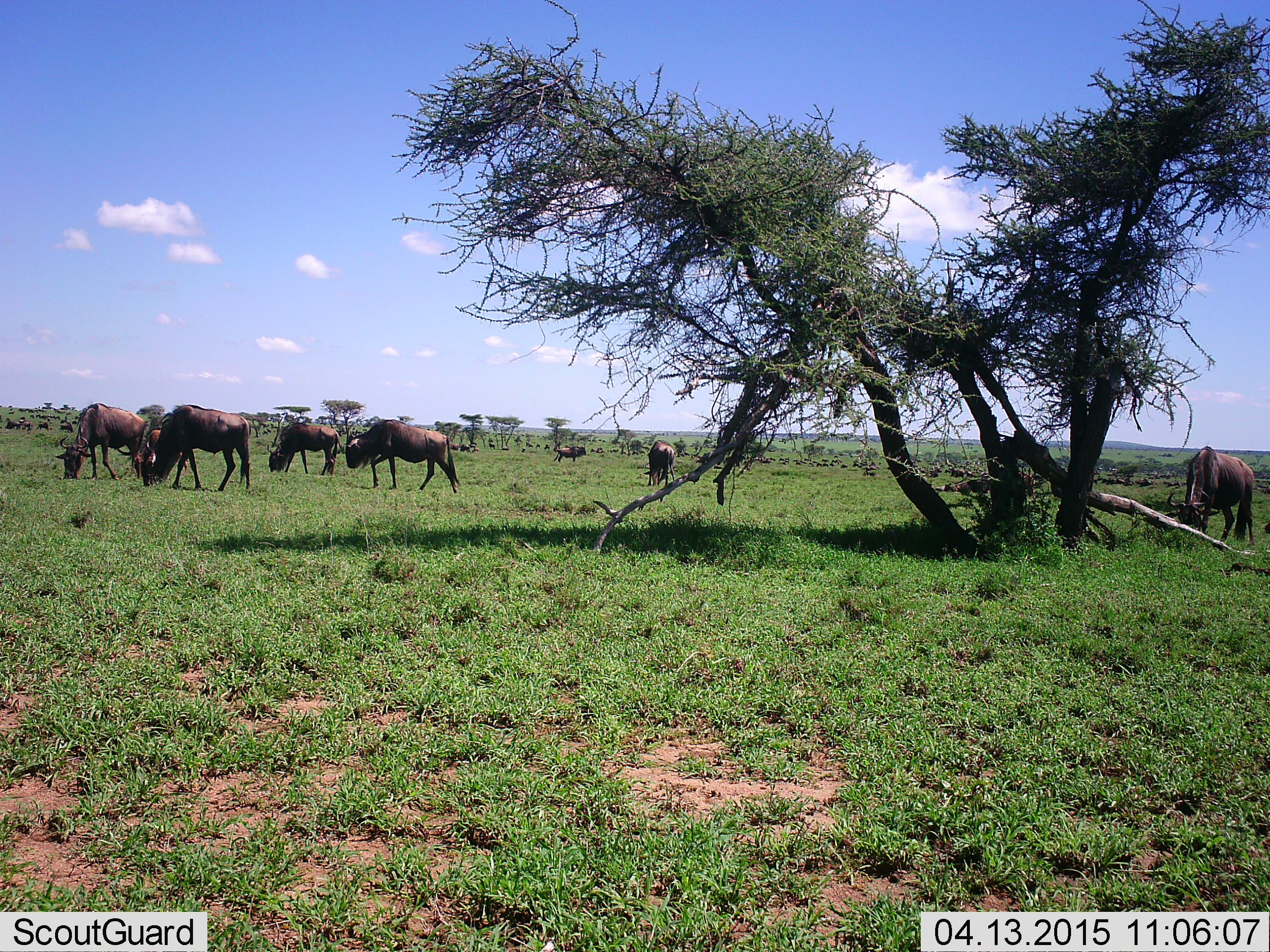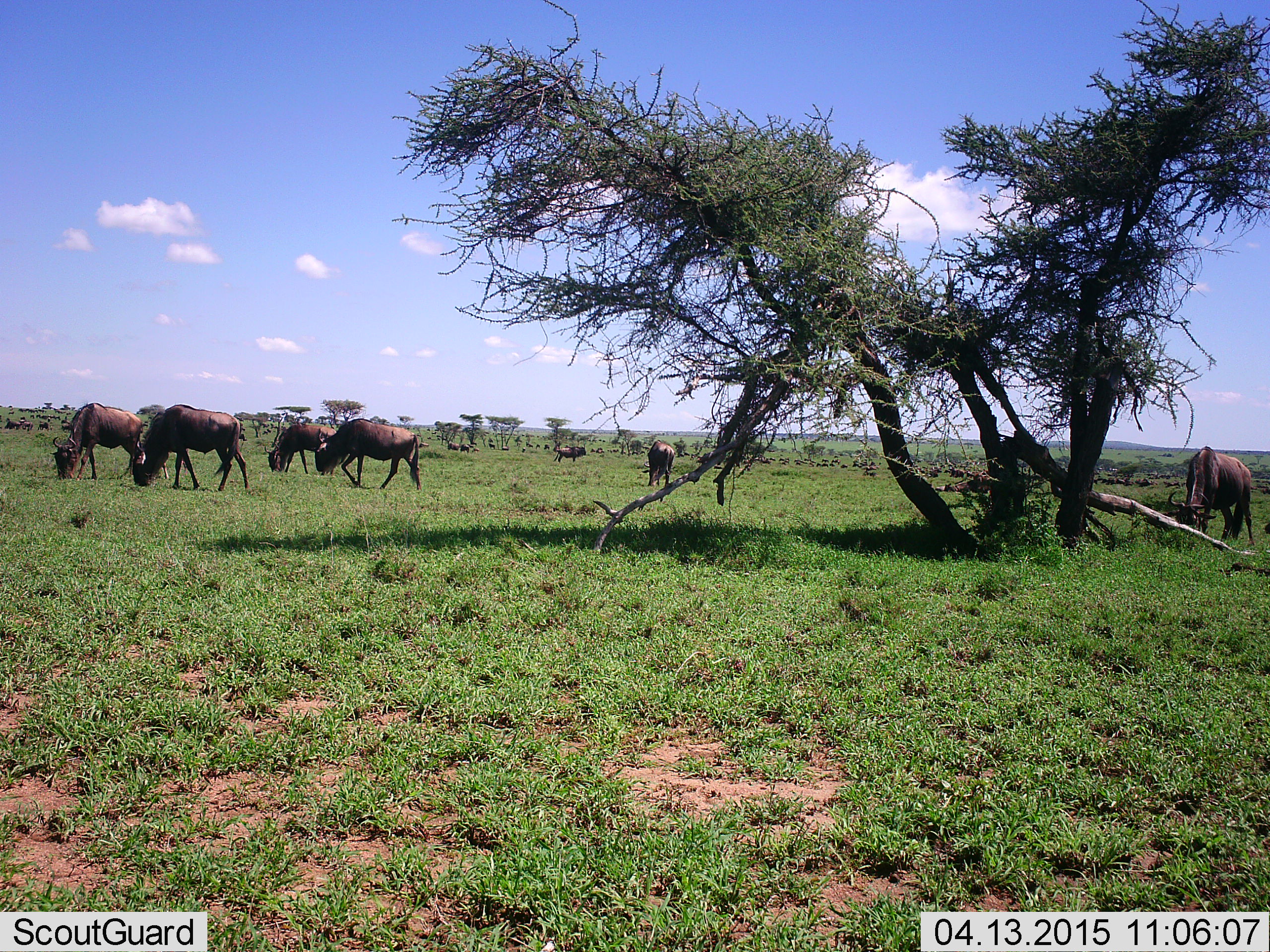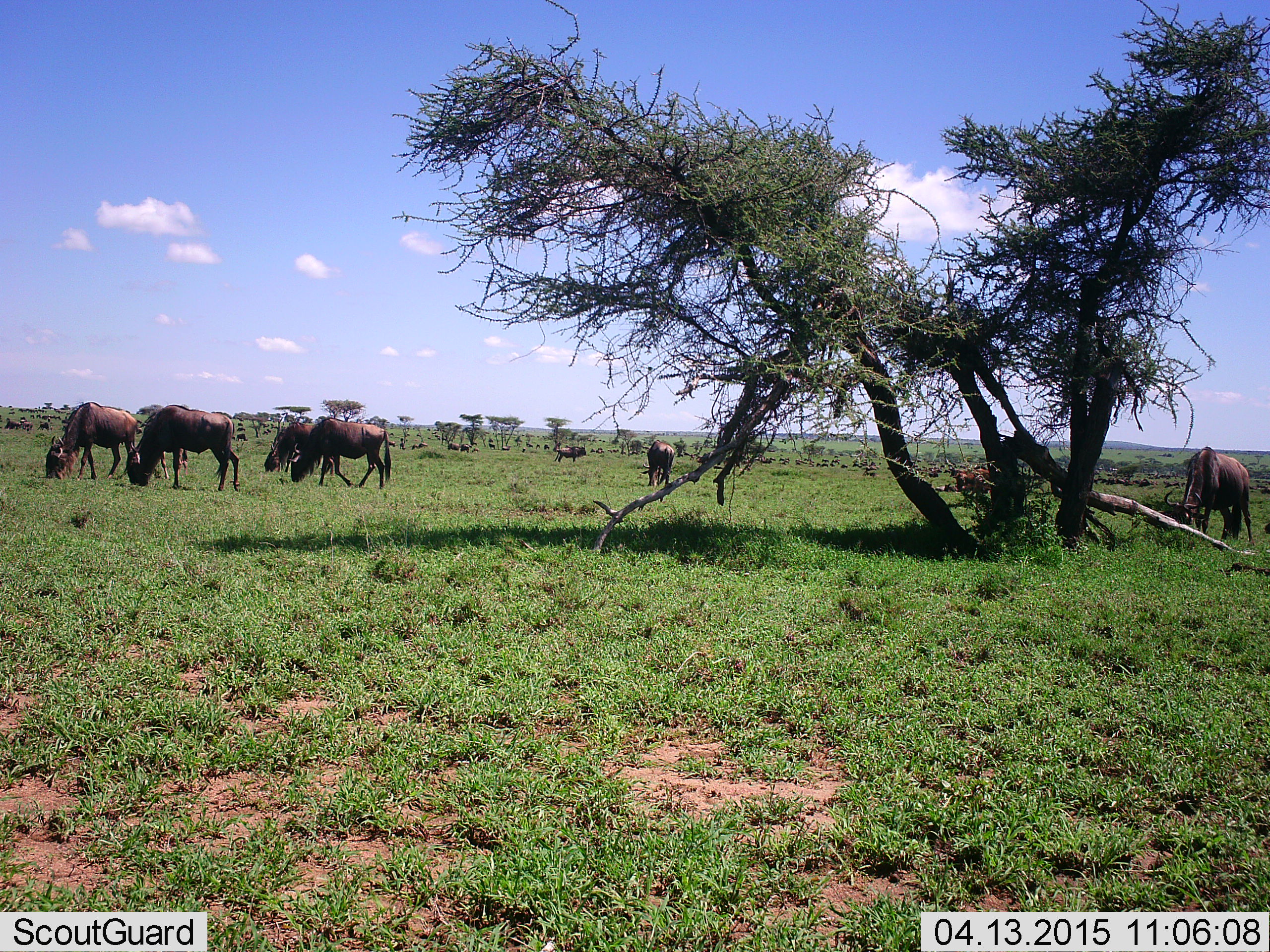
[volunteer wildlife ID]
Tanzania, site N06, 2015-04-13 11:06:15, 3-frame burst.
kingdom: Animalia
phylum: Chordata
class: Mammalia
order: Artiodactyla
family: Bovidae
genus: Connochaetes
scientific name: Connochaetes taurinus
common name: blue wildebeest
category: wildebeest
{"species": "wildebeest (blue wildebeest) (Connochaetes taurinus)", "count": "11-50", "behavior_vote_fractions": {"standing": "50%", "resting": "0%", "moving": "50%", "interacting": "0%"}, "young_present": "0%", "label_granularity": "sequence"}